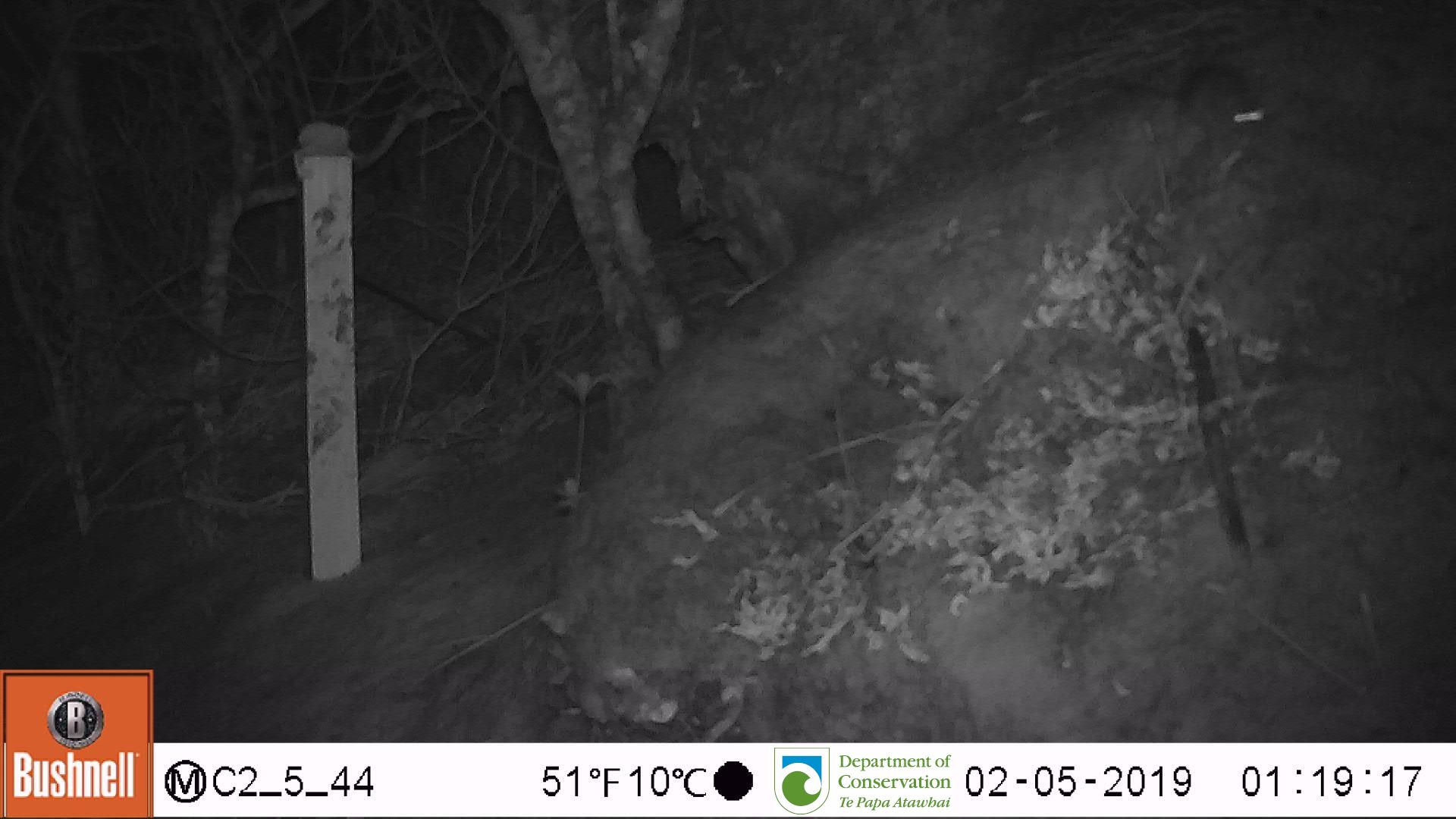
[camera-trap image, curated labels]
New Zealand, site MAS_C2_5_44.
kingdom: Animalia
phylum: Chordata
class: Mammalia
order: Rodentia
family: Muridae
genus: Mus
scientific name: Mus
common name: mouse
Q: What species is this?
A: Mouse (Mus).